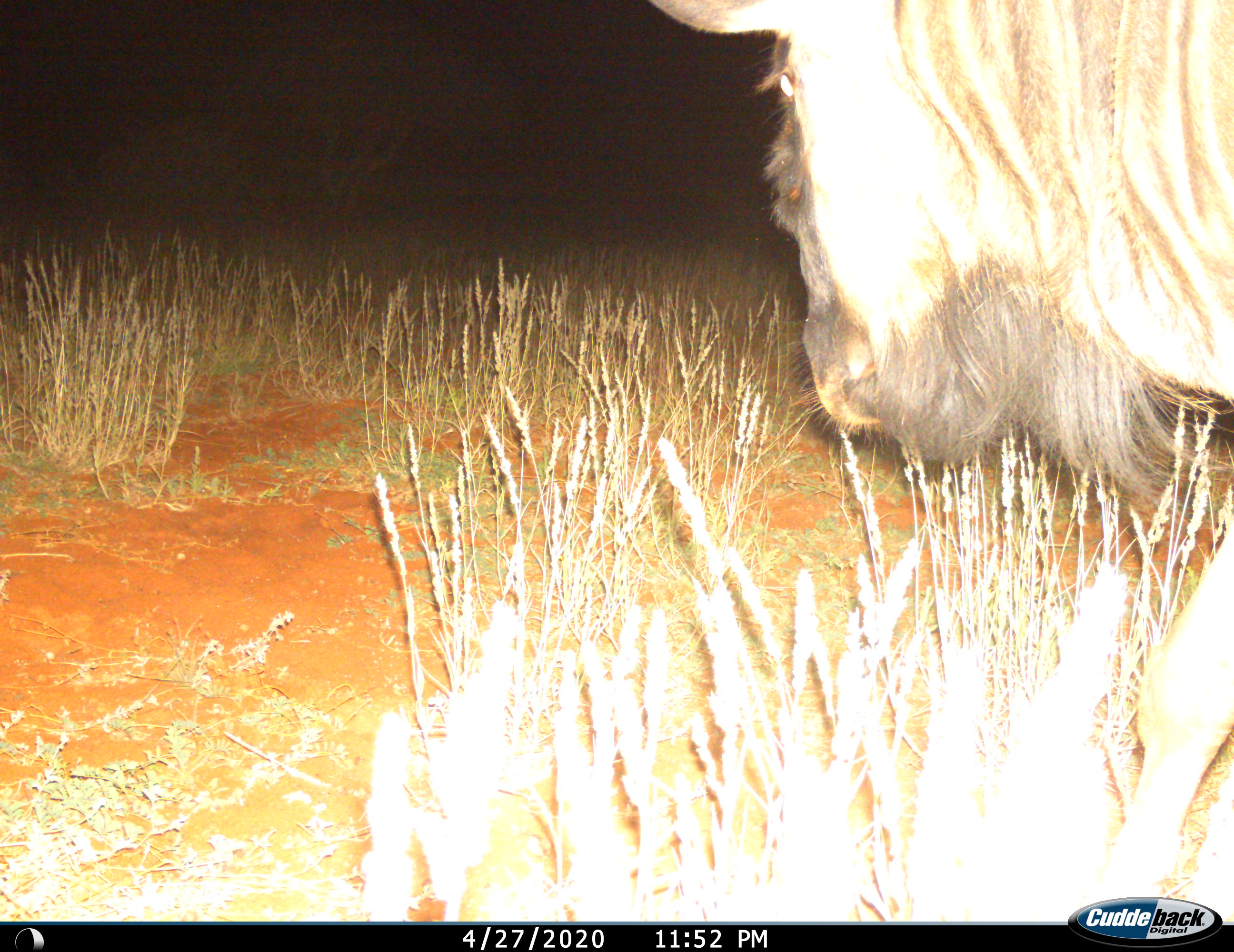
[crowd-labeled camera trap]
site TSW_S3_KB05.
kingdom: Animalia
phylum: Chordata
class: Mammalia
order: Artiodactyla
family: Bovidae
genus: Connochaetes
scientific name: Connochaetes taurinus taurinus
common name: blue wildebeest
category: wildebeestblue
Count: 1.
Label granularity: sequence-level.